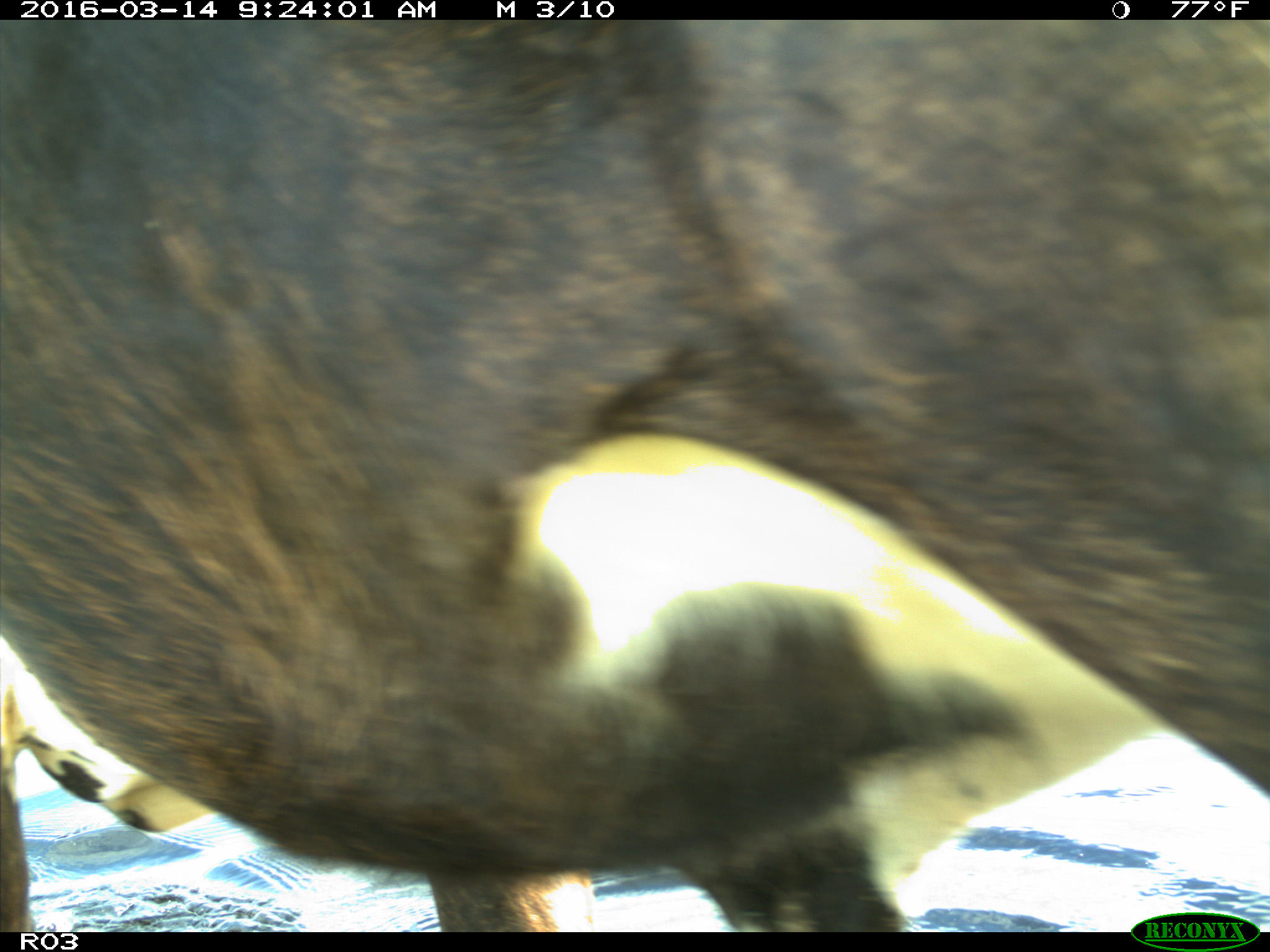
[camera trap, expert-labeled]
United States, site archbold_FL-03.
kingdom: Animalia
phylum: Chordata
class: Mammalia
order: Artiodactyla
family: Bovidae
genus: Bos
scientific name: Bos taurus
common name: domestic cow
Bos taurus (domestic cow).